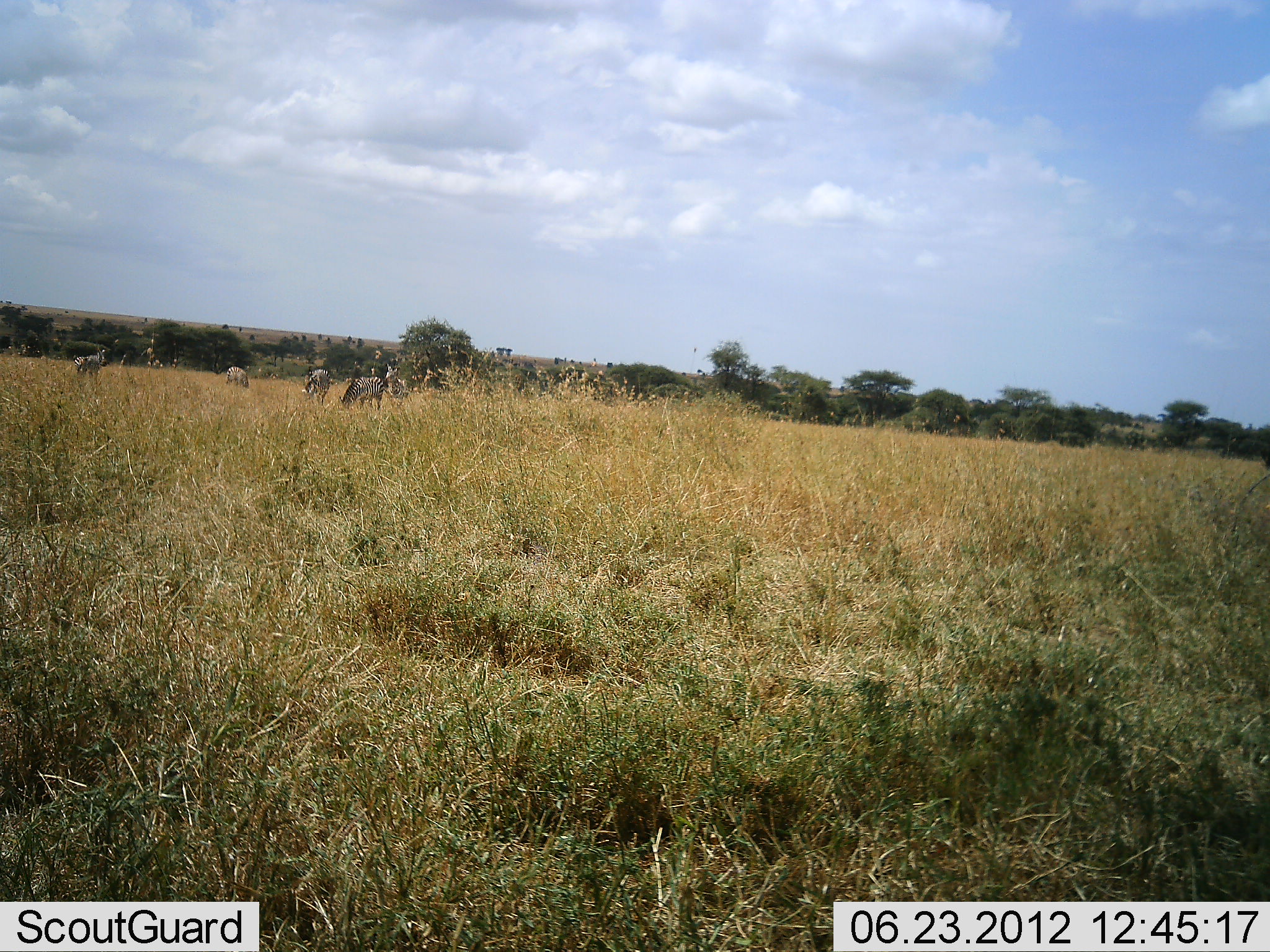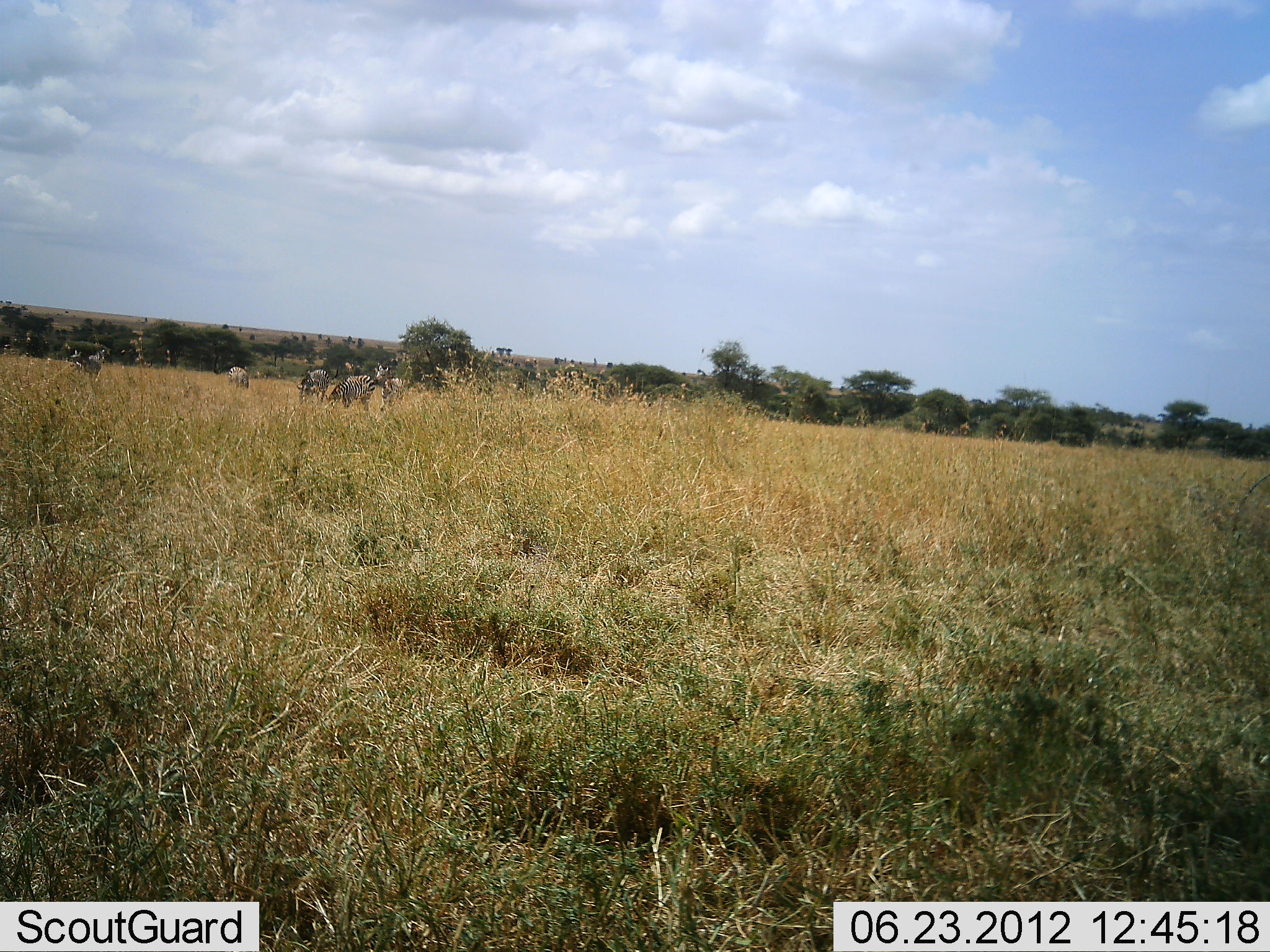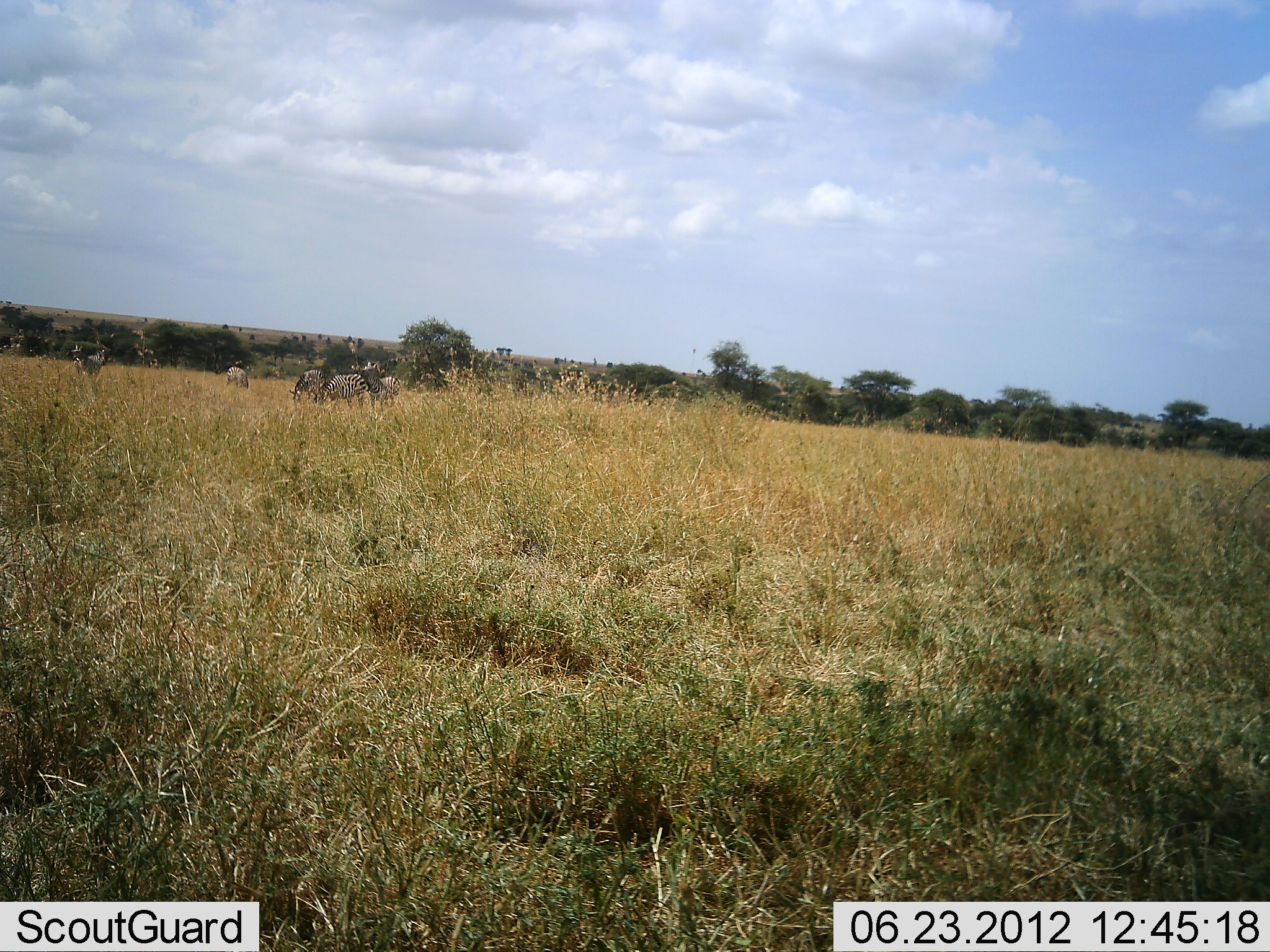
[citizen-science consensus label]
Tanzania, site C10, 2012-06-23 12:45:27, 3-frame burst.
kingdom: Animalia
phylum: Chordata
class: Mammalia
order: Perissodactyla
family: Equidae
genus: Equus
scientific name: Equus quagga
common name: plains zebra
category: zebra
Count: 5.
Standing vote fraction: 42%.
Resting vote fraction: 0%.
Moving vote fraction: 42%.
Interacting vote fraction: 17%.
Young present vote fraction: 0%.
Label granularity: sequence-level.